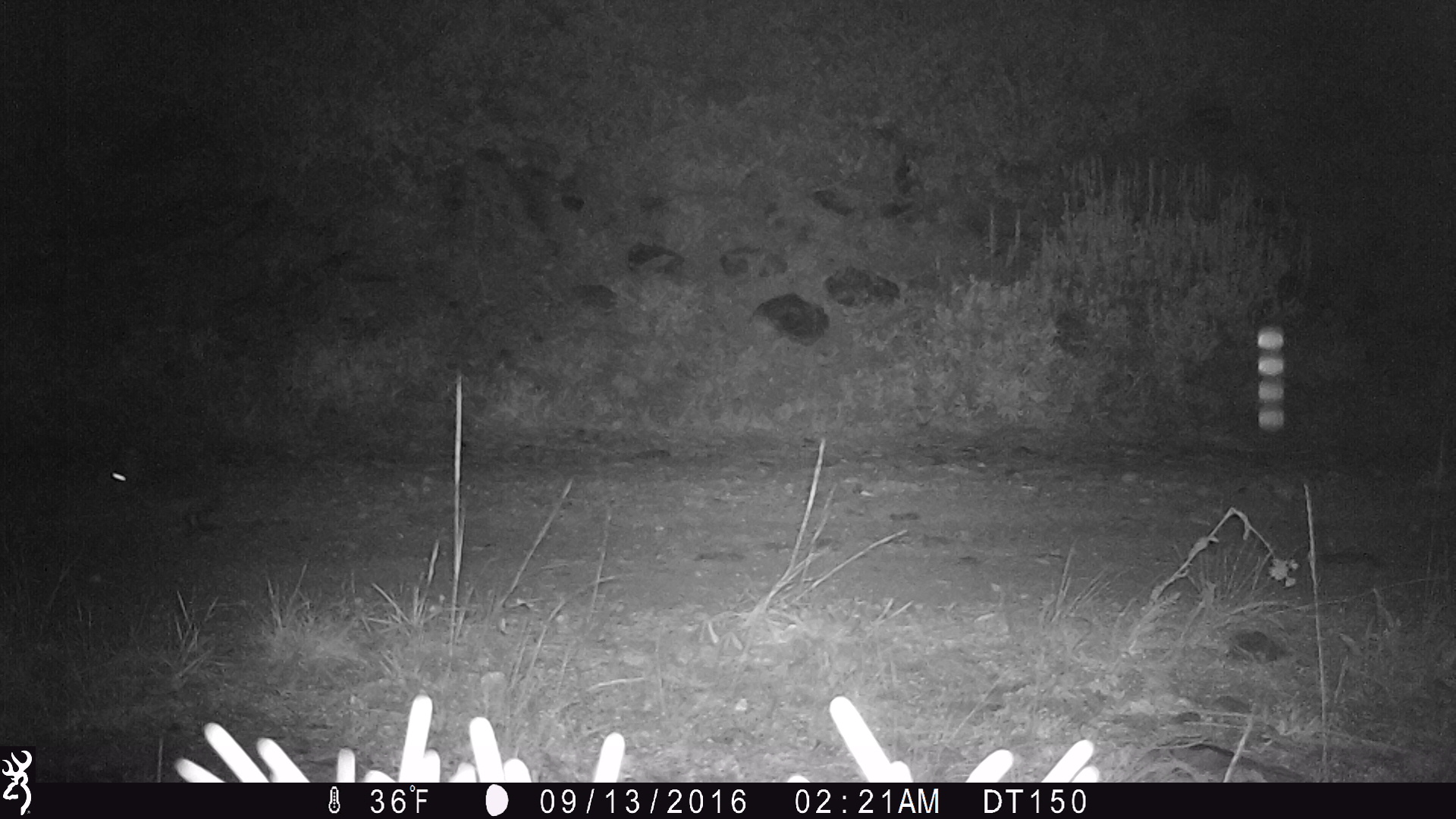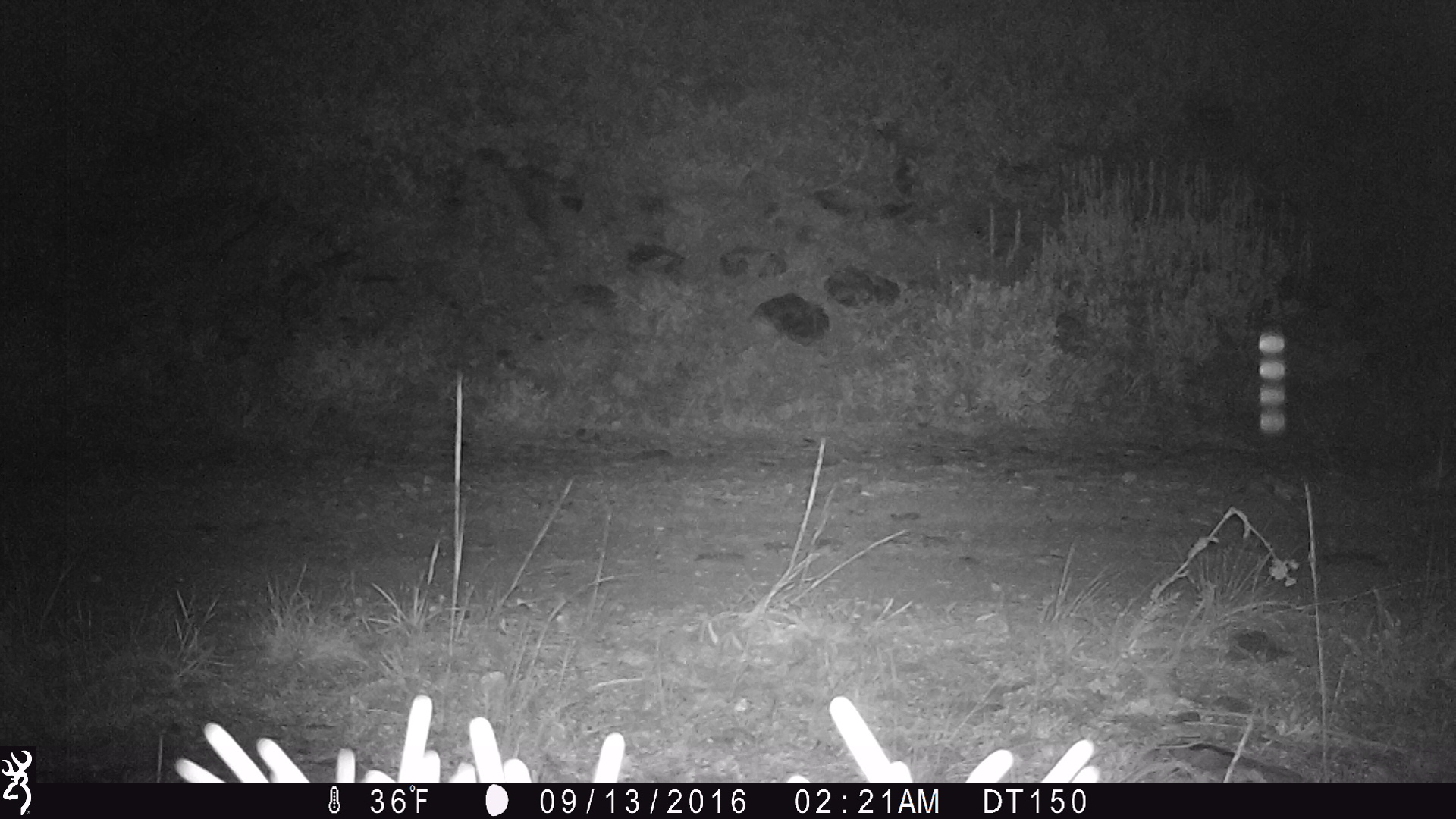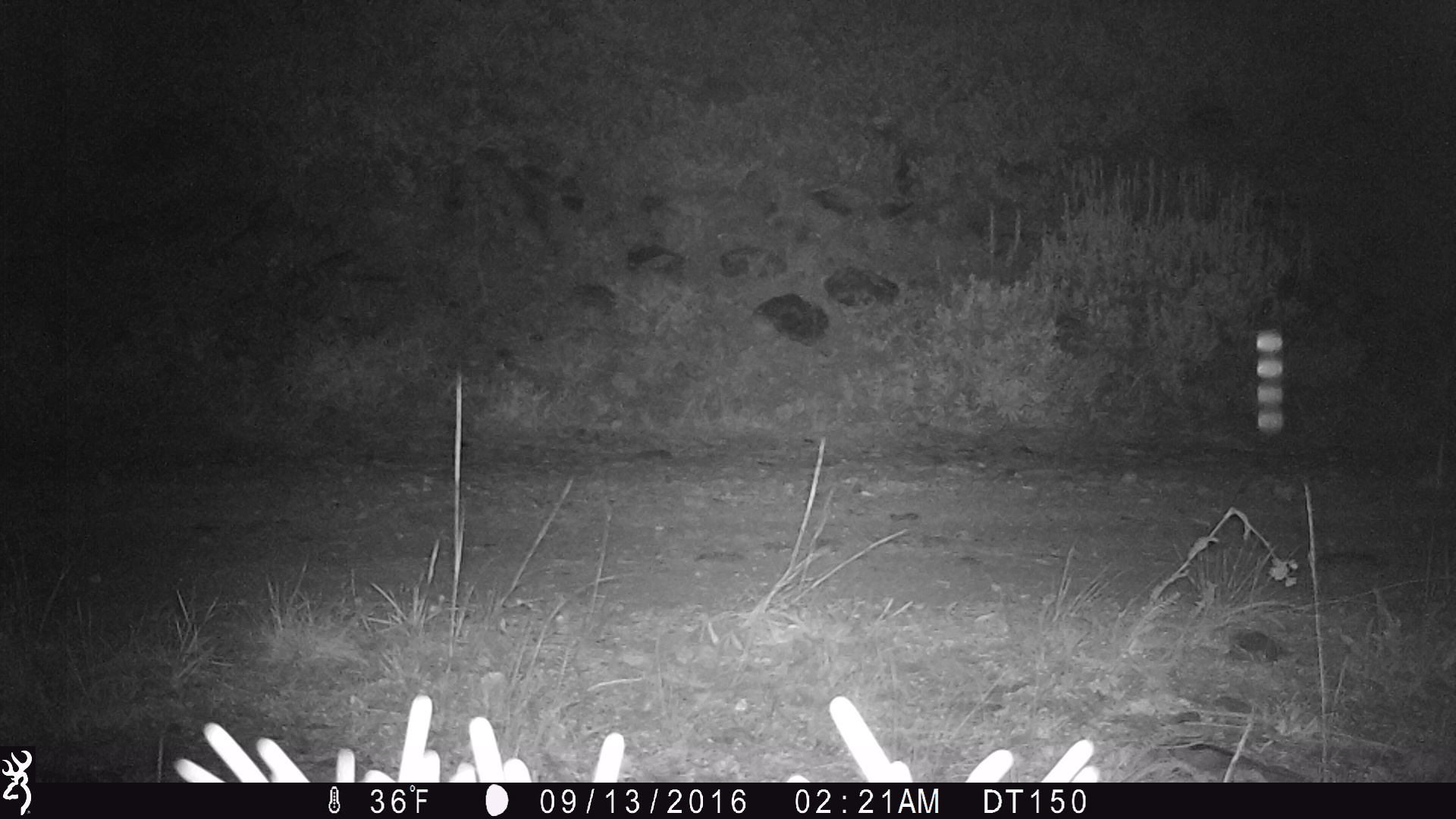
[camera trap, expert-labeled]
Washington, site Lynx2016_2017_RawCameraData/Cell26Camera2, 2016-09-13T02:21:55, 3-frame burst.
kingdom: Animalia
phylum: Chordata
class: Mammalia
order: Lagomorpha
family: Leporidae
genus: Lepus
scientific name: Lepus americanus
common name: snowshoe hare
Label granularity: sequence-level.